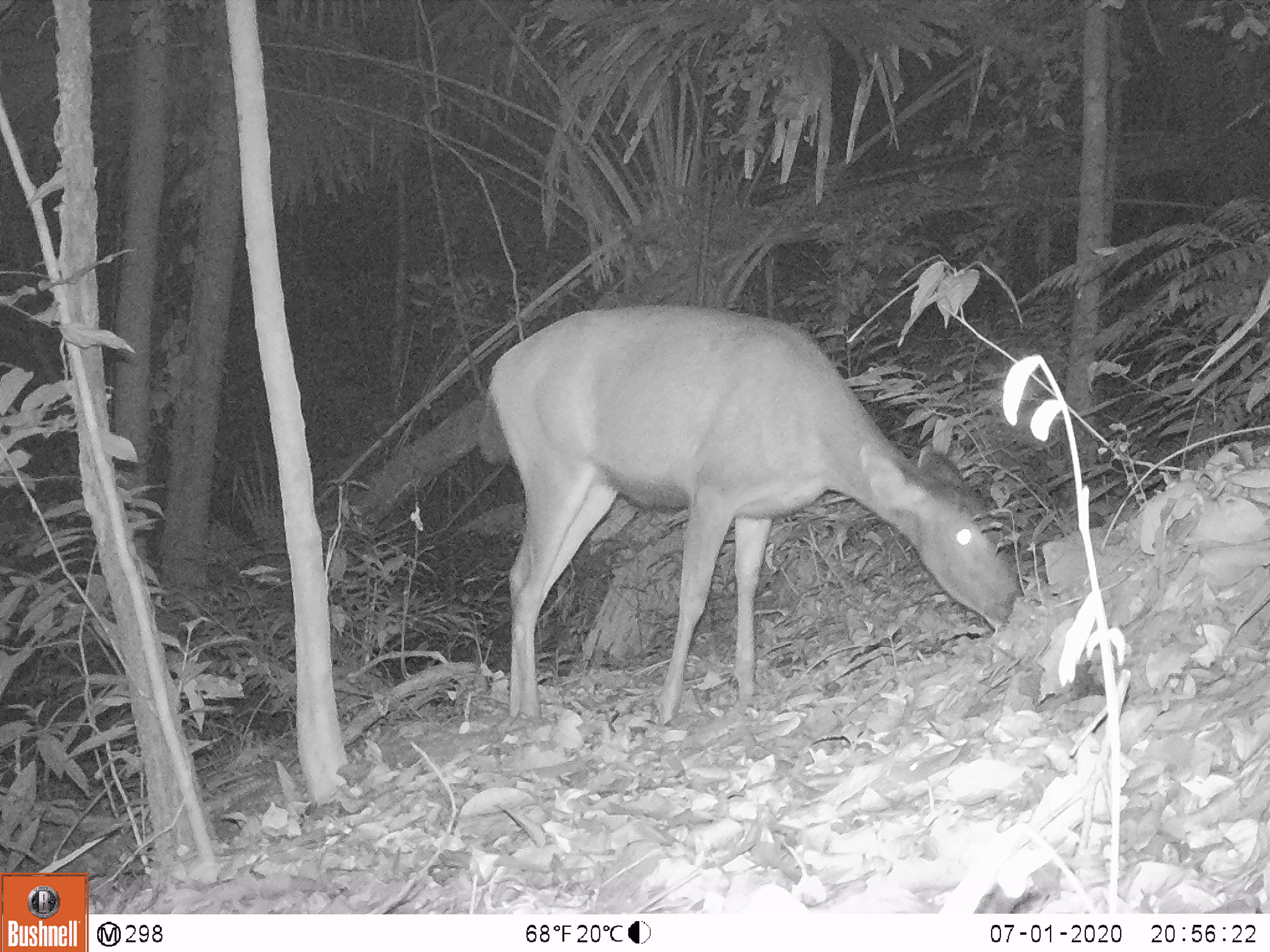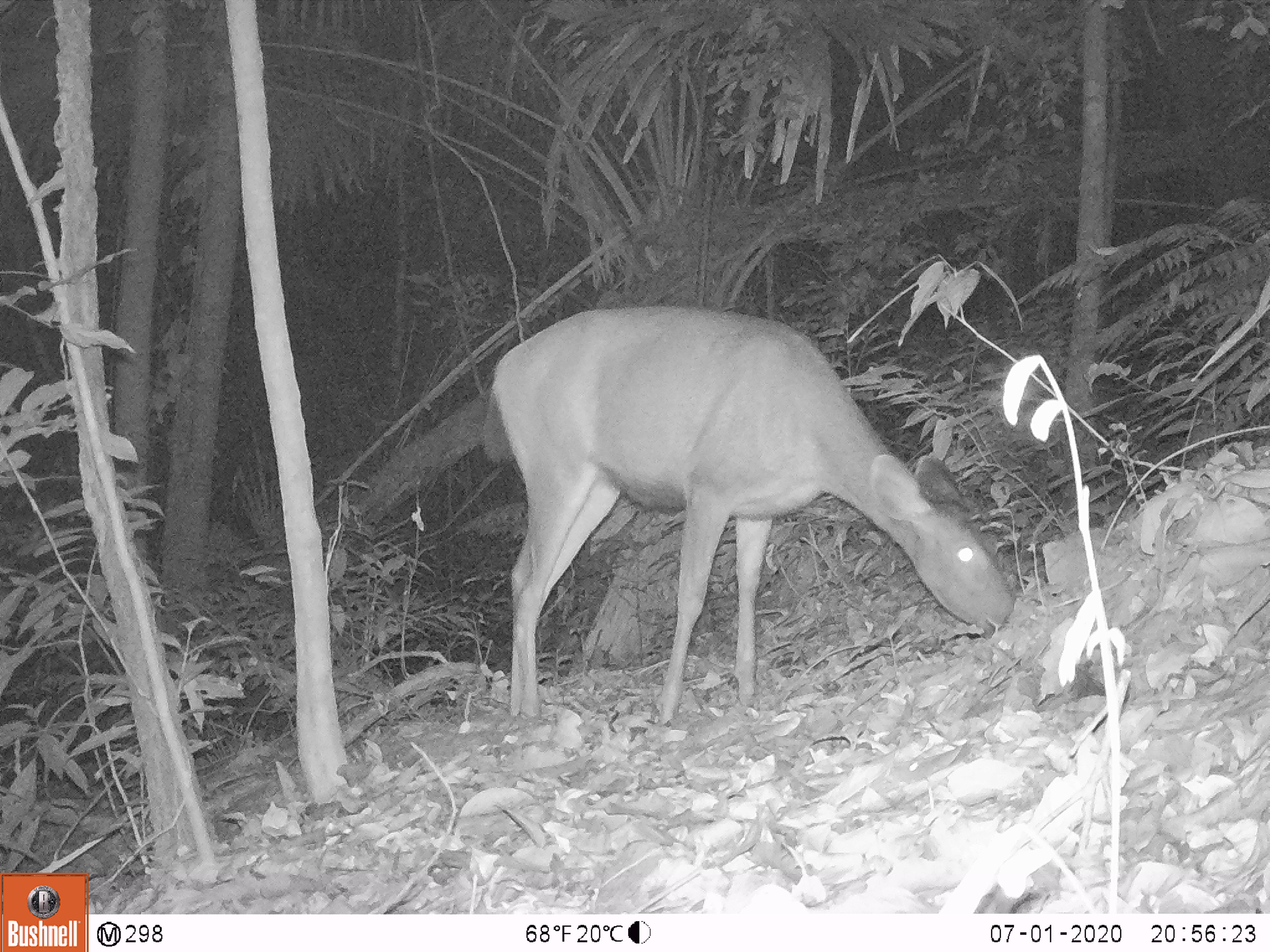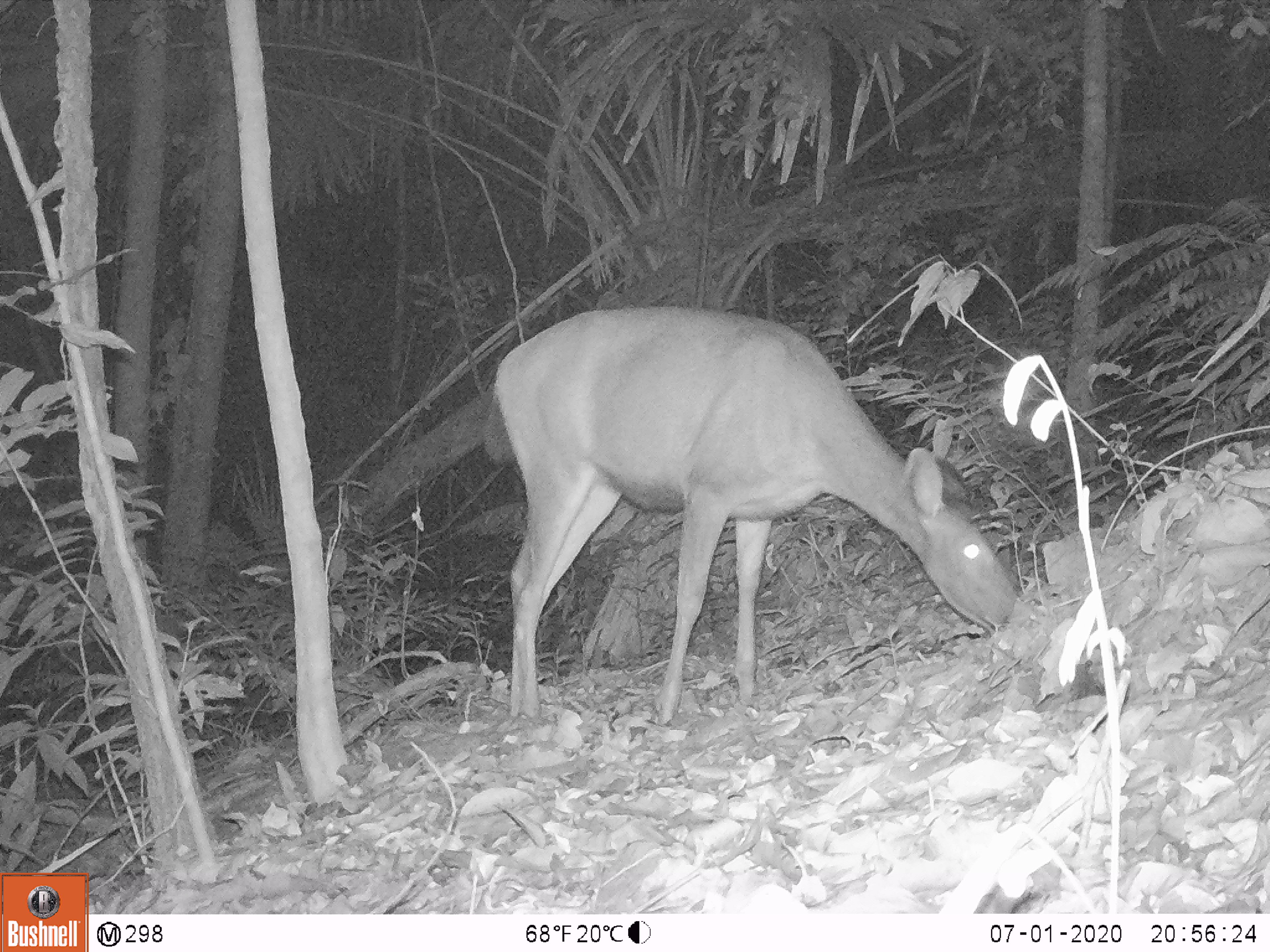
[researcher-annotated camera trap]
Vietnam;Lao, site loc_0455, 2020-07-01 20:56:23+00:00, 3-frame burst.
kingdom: Animalia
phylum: Chordata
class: Mammalia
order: Artiodactyla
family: Cervidae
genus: Rusa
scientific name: Rusa unicolor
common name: sambar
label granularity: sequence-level